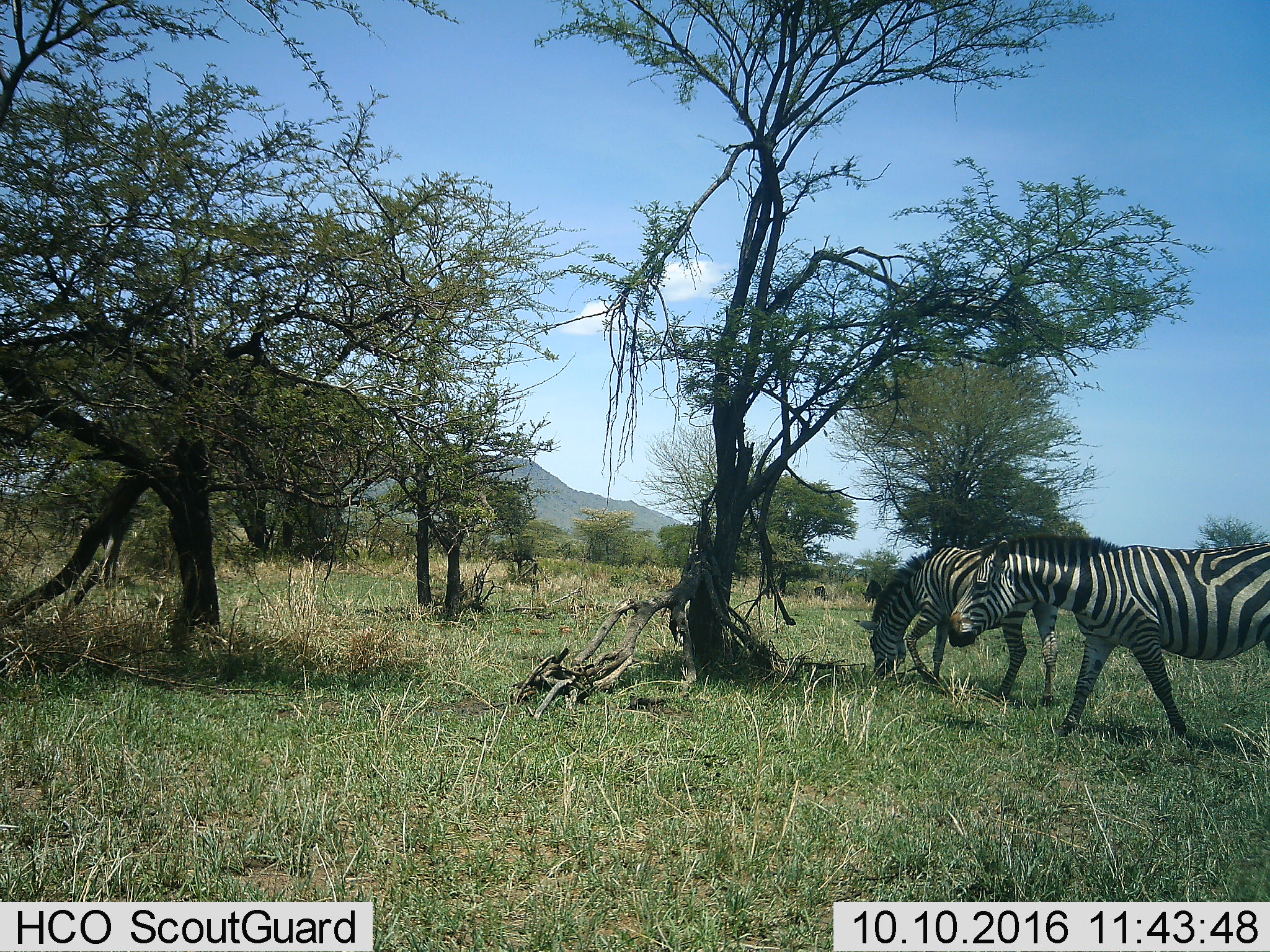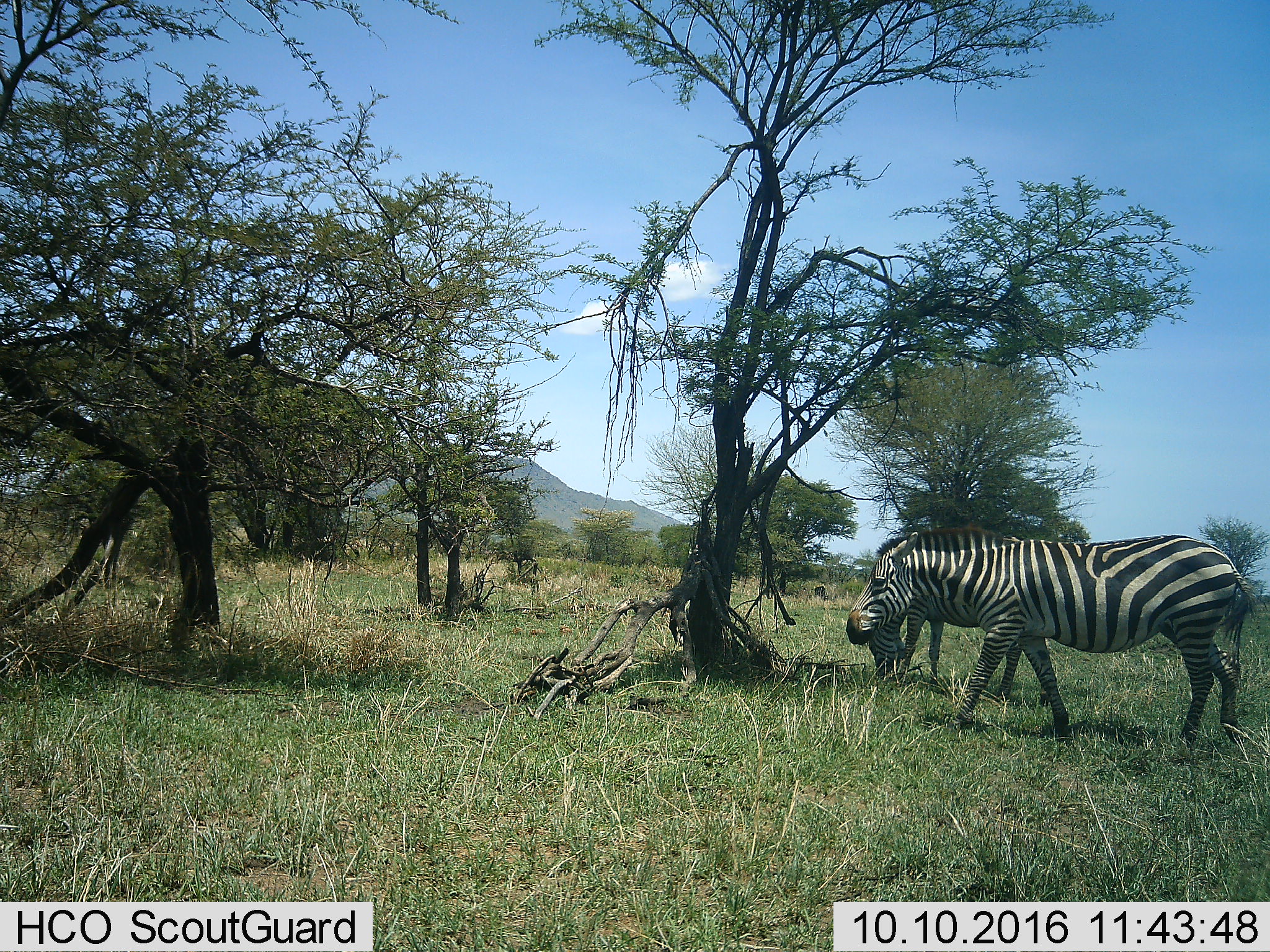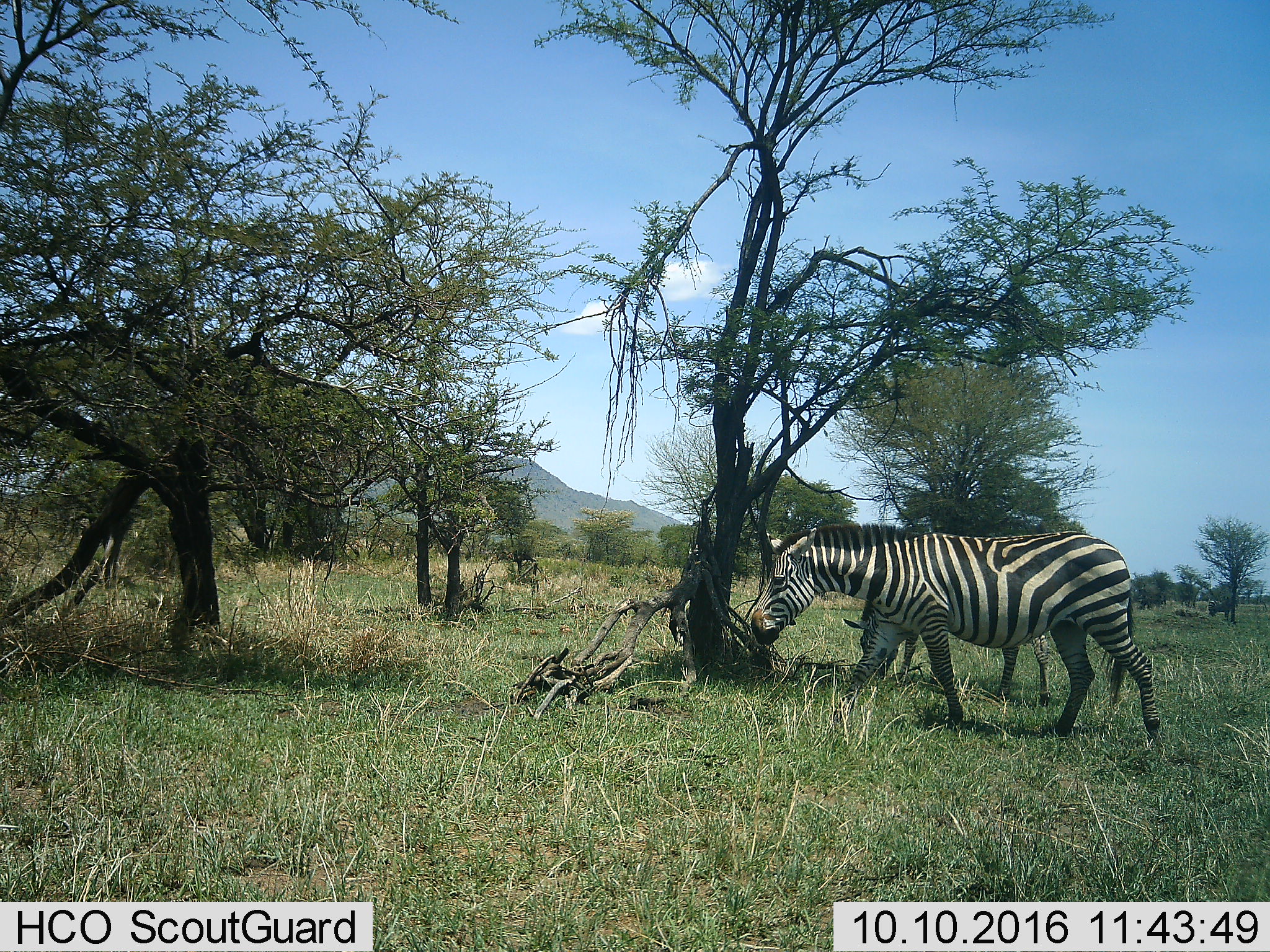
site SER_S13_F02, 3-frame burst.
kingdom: Animalia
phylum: Chordata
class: Mammalia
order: Perissodactyla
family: Equidae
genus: Equus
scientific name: Equus quagga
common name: plains zebra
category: zebraplains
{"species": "zebraplains (plains zebra) (Equus quagga)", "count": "2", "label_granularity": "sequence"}